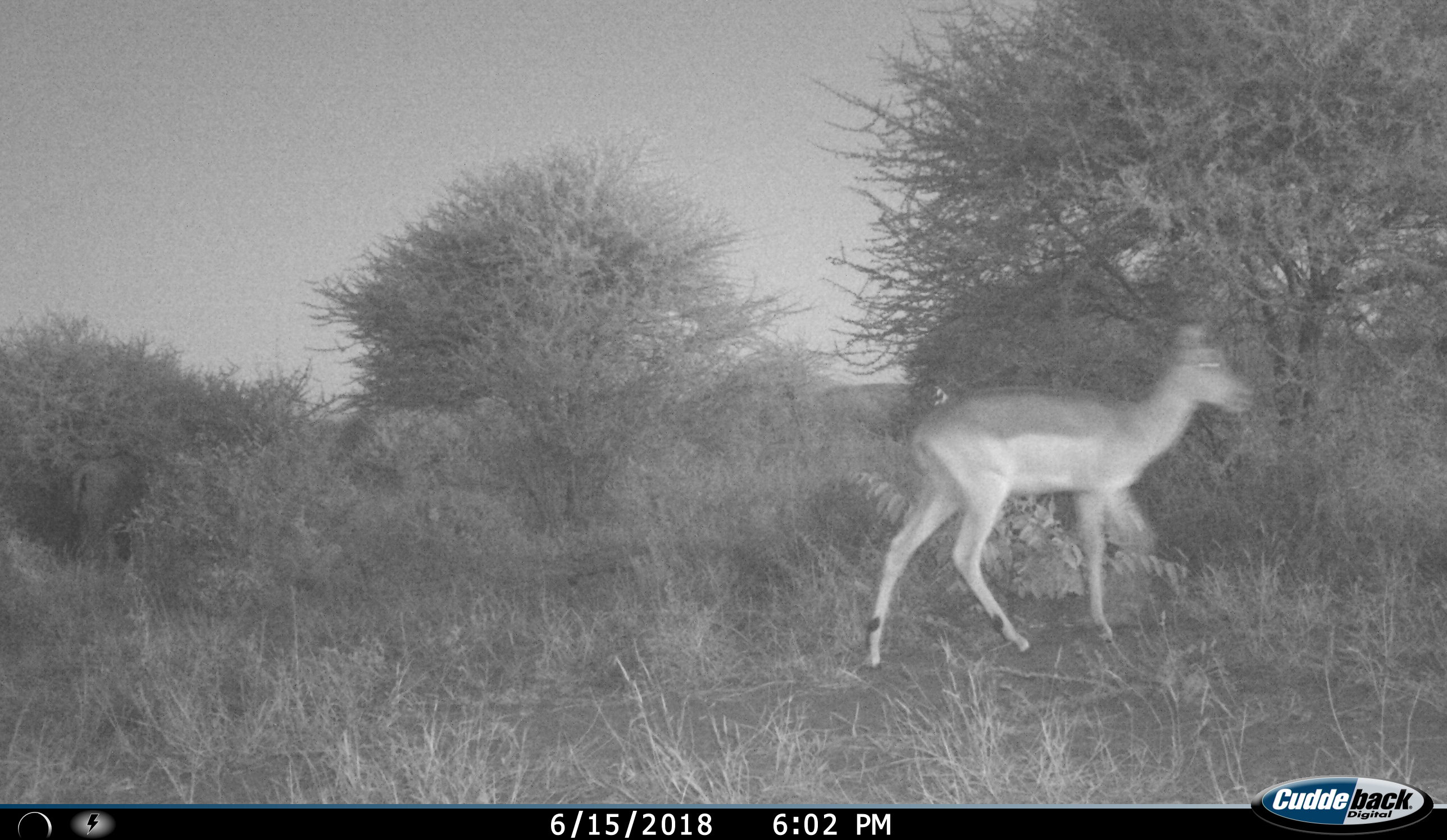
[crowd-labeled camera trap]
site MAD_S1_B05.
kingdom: Animalia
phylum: Chordata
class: Mammalia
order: Artiodactyla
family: Bovidae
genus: Aepyceros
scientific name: Aepyceros melampus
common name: impala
Impala (Aepyceros melampus), count 1. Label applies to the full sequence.